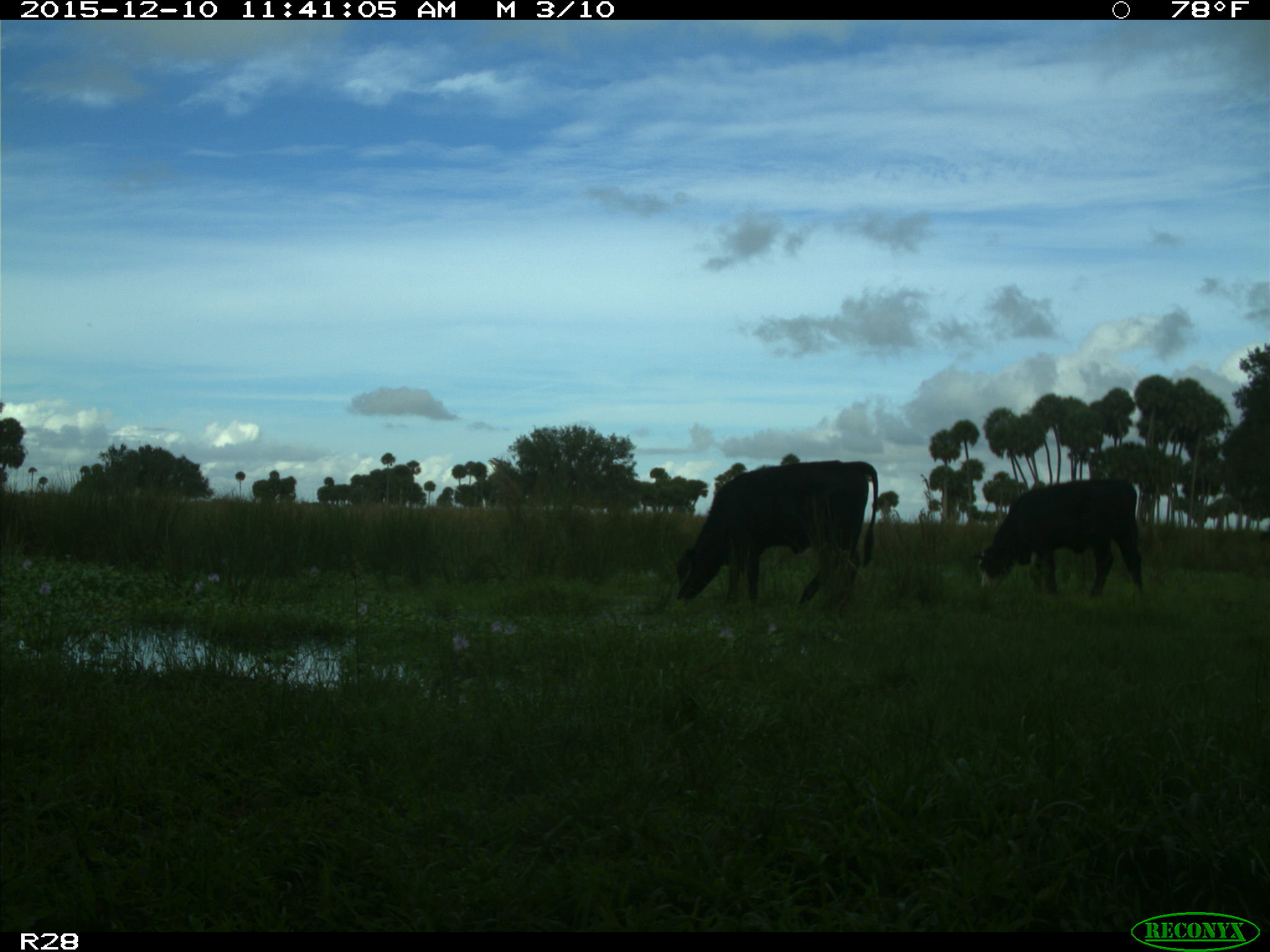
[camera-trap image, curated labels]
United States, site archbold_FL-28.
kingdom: Animalia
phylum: Chordata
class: Mammalia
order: Artiodactyla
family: Bovidae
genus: Bos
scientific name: Bos taurus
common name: domestic cow